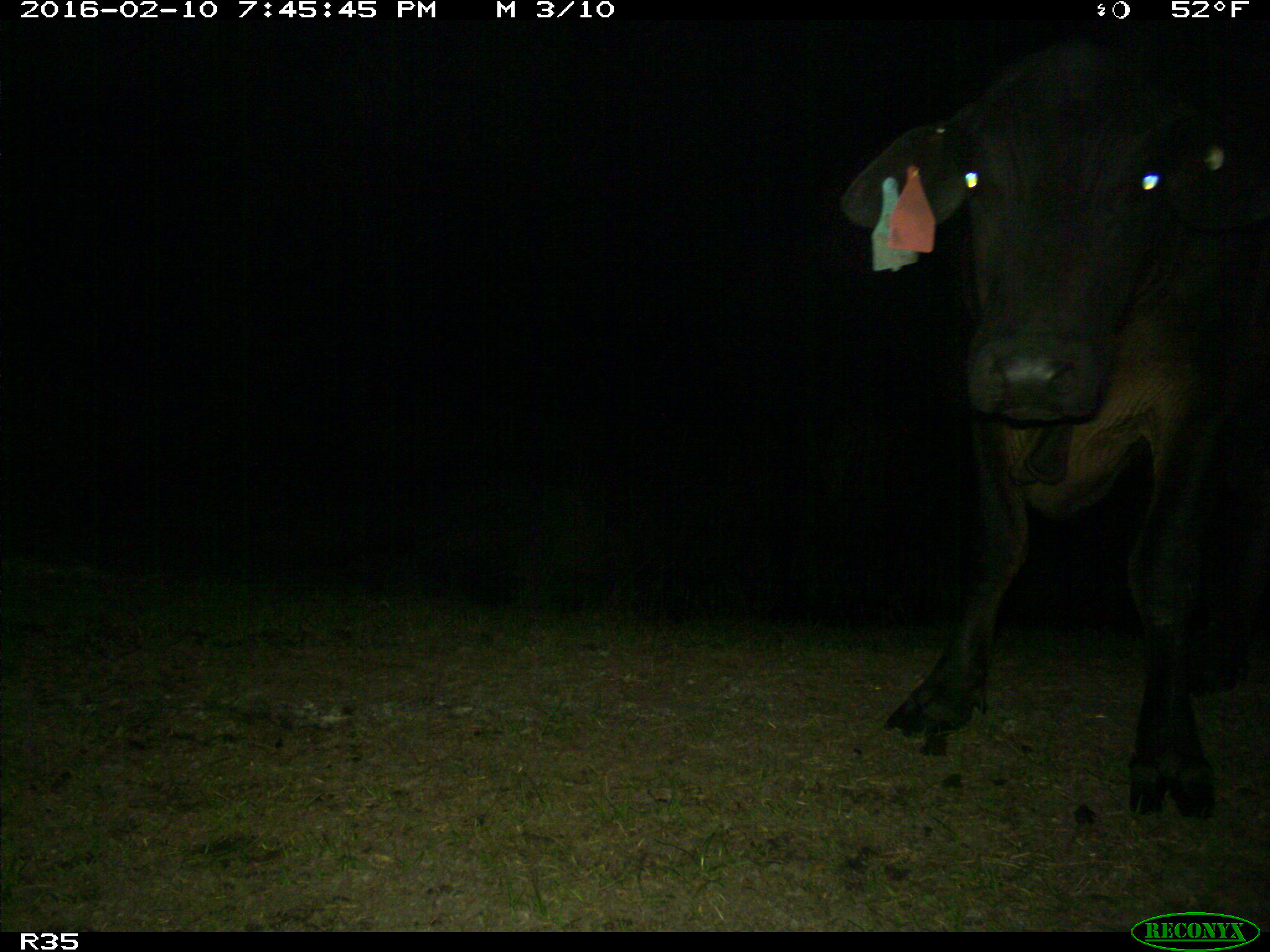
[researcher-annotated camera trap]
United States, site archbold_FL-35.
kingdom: Animalia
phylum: Chordata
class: Mammalia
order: Artiodactyla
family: Bovidae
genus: Bos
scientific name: Bos taurus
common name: domestic cow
Bos taurus (domestic cow).